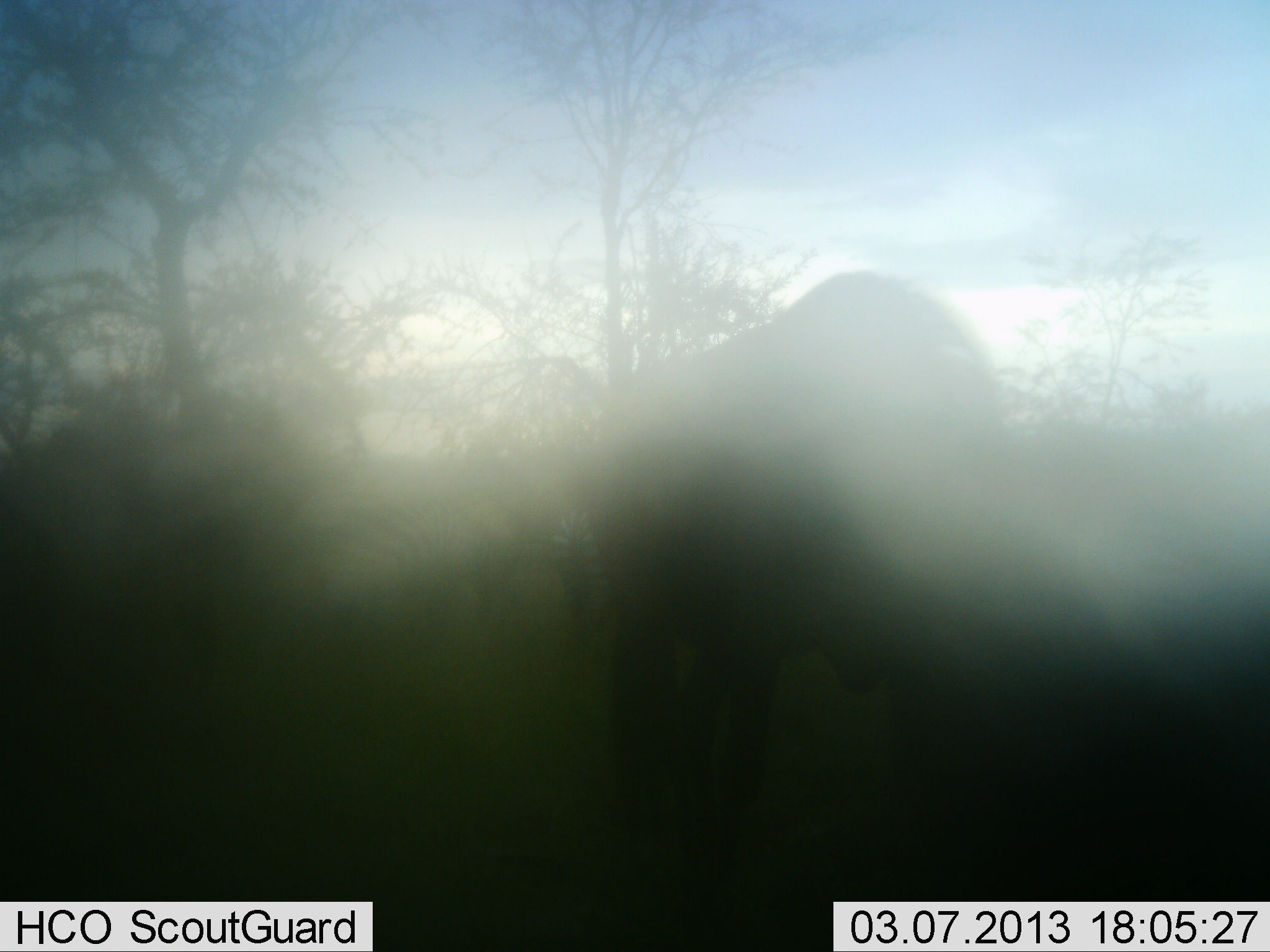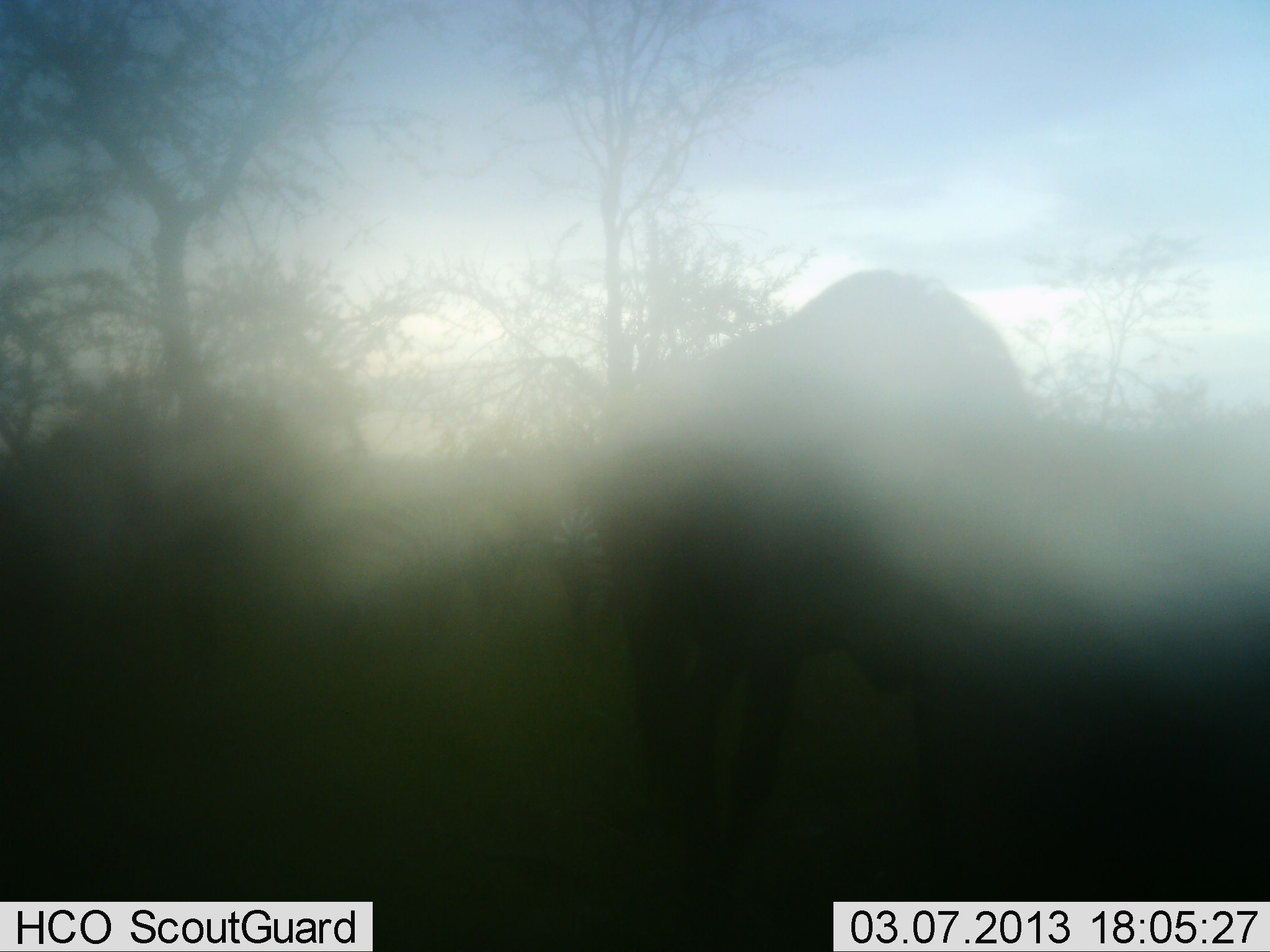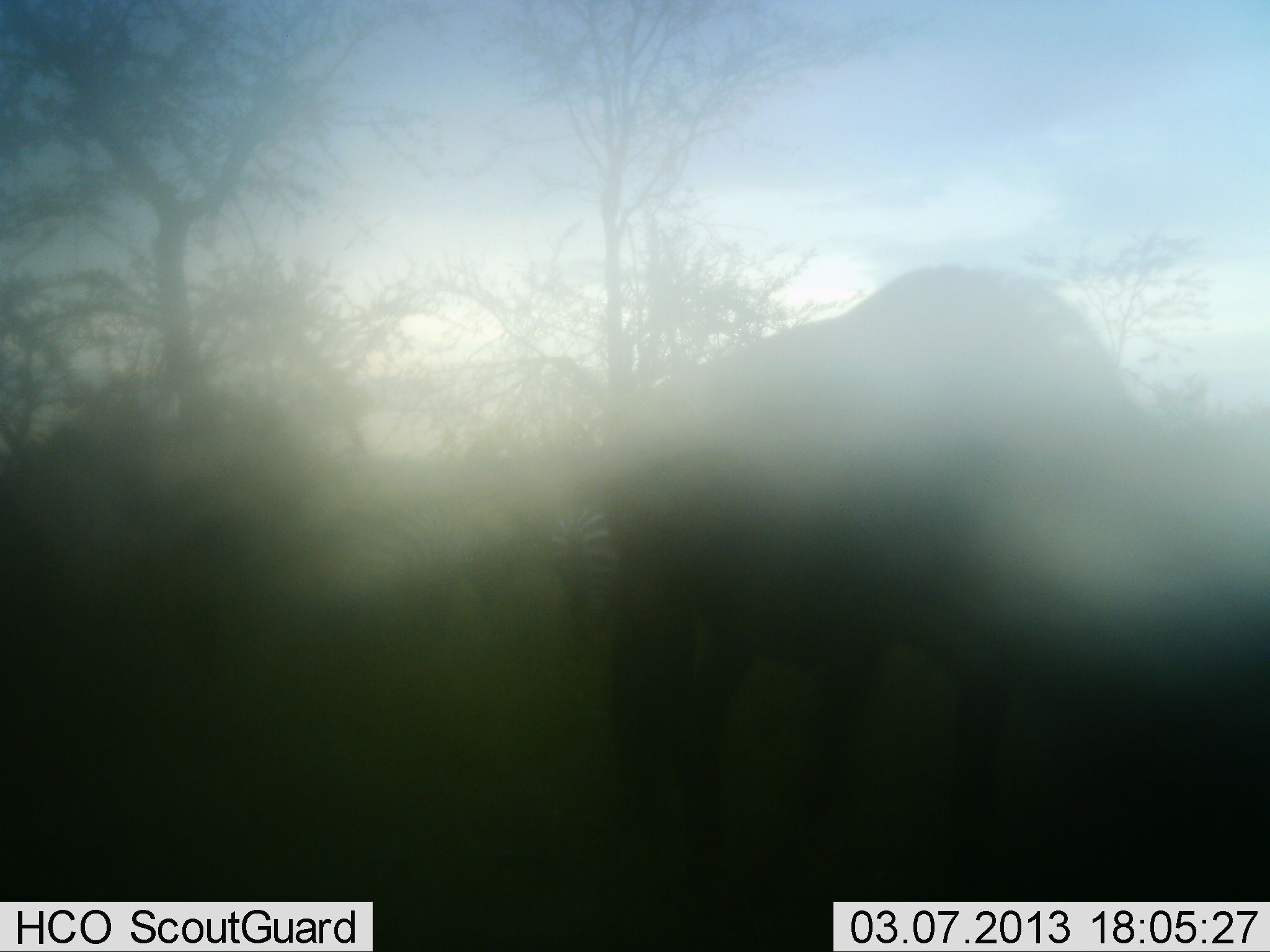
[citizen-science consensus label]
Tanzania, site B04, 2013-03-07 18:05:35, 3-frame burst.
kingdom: Animalia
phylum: Chordata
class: Mammalia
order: Artiodactyla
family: Bovidae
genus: Connochaetes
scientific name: Connochaetes taurinus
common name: blue wildebeest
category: wildebeest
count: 1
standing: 70%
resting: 0%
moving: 0%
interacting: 0%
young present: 0%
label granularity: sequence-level